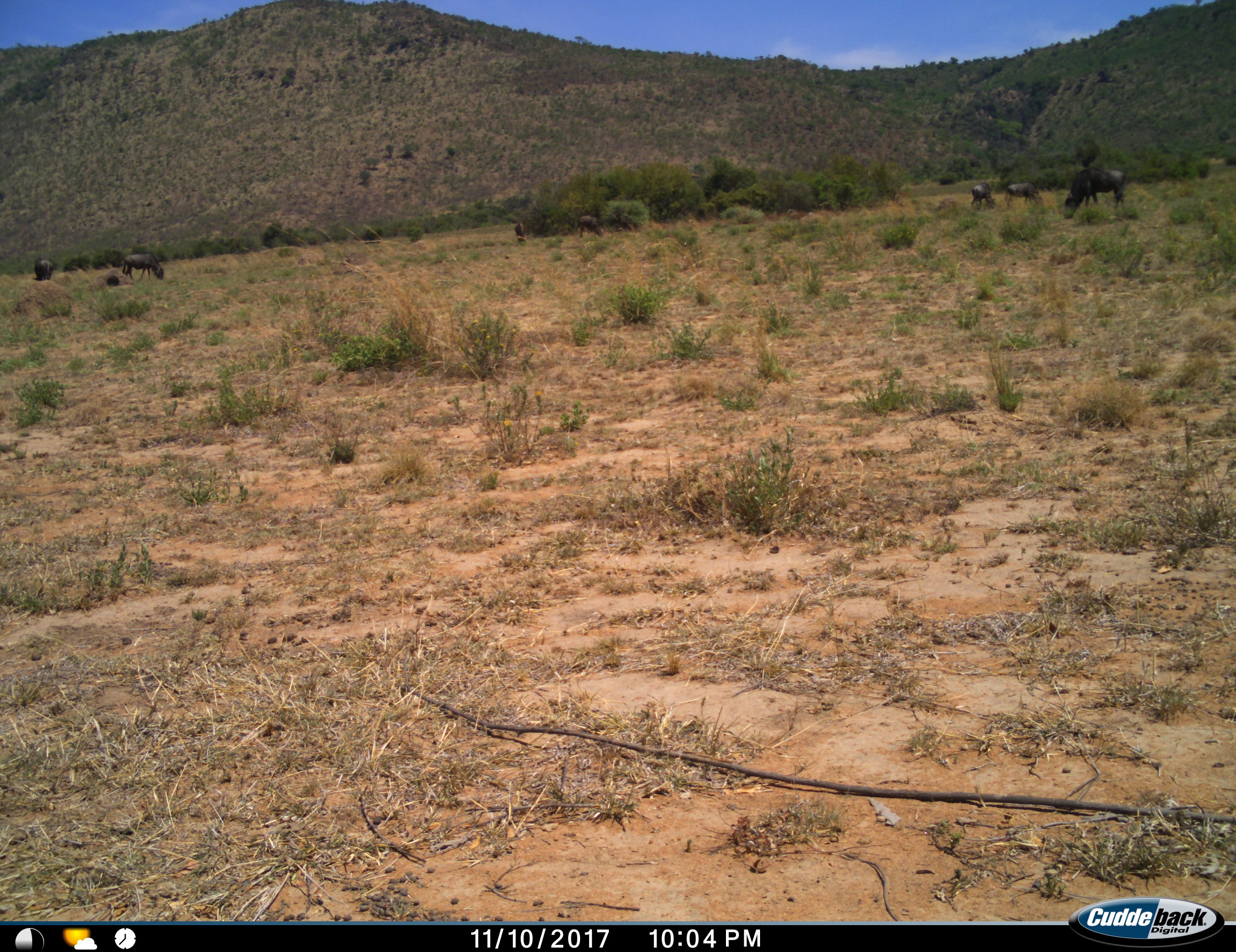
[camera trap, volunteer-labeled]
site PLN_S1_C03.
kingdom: Animalia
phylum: Chordata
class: Mammalia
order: Artiodactyla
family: Bovidae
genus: Connochaetes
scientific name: Connochaetes taurinus taurinus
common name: blue wildebeest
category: wildebeestblue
Wildebeestblue (blue wildebeest) (Connochaetes taurinus taurinus), count 7. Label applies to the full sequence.